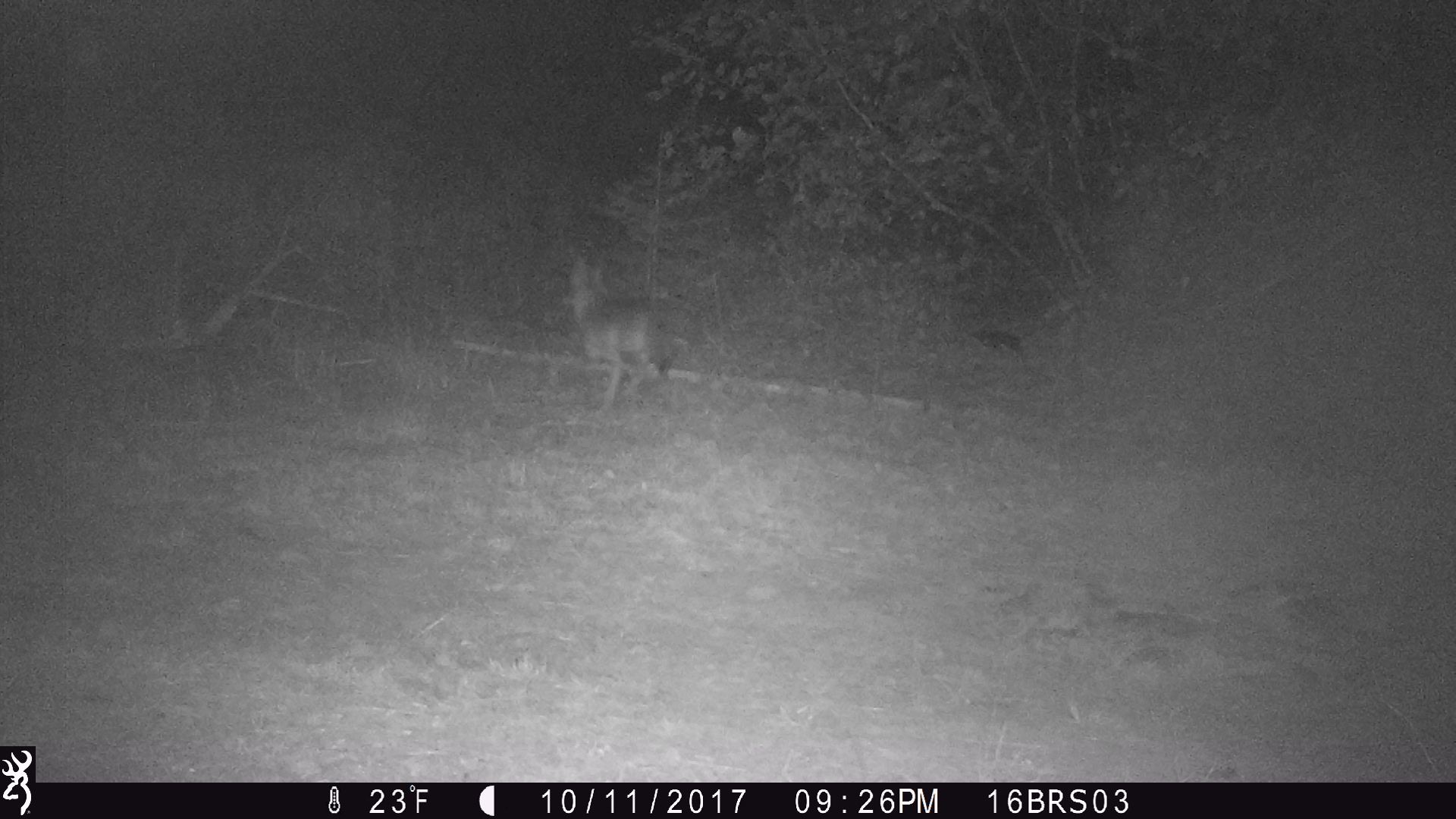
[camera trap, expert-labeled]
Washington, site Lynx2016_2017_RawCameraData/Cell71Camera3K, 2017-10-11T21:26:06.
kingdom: Animalia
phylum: Chordata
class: Mammalia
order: Carnivora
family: Canidae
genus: Canis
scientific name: Canis latrans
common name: coyote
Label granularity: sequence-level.